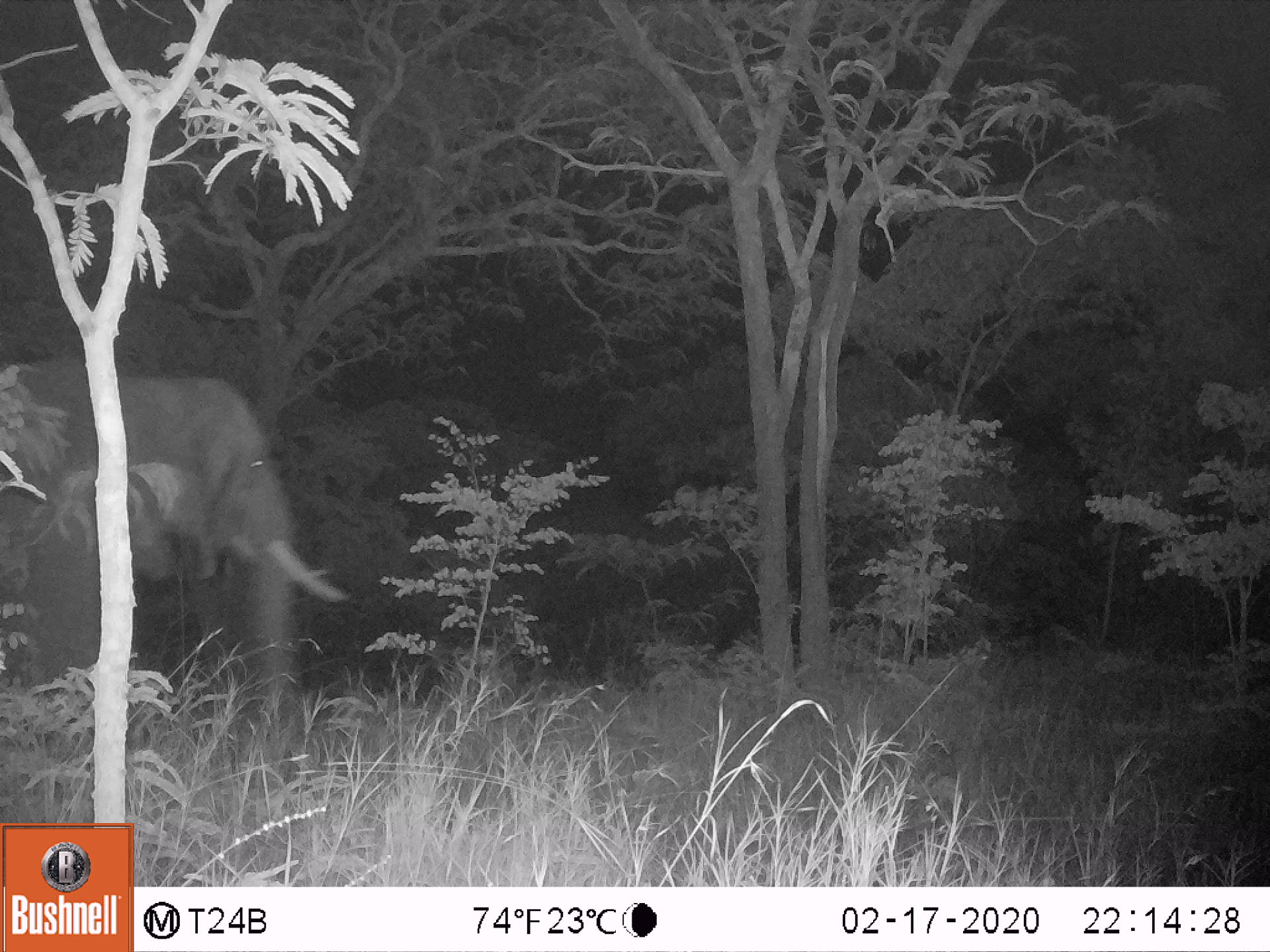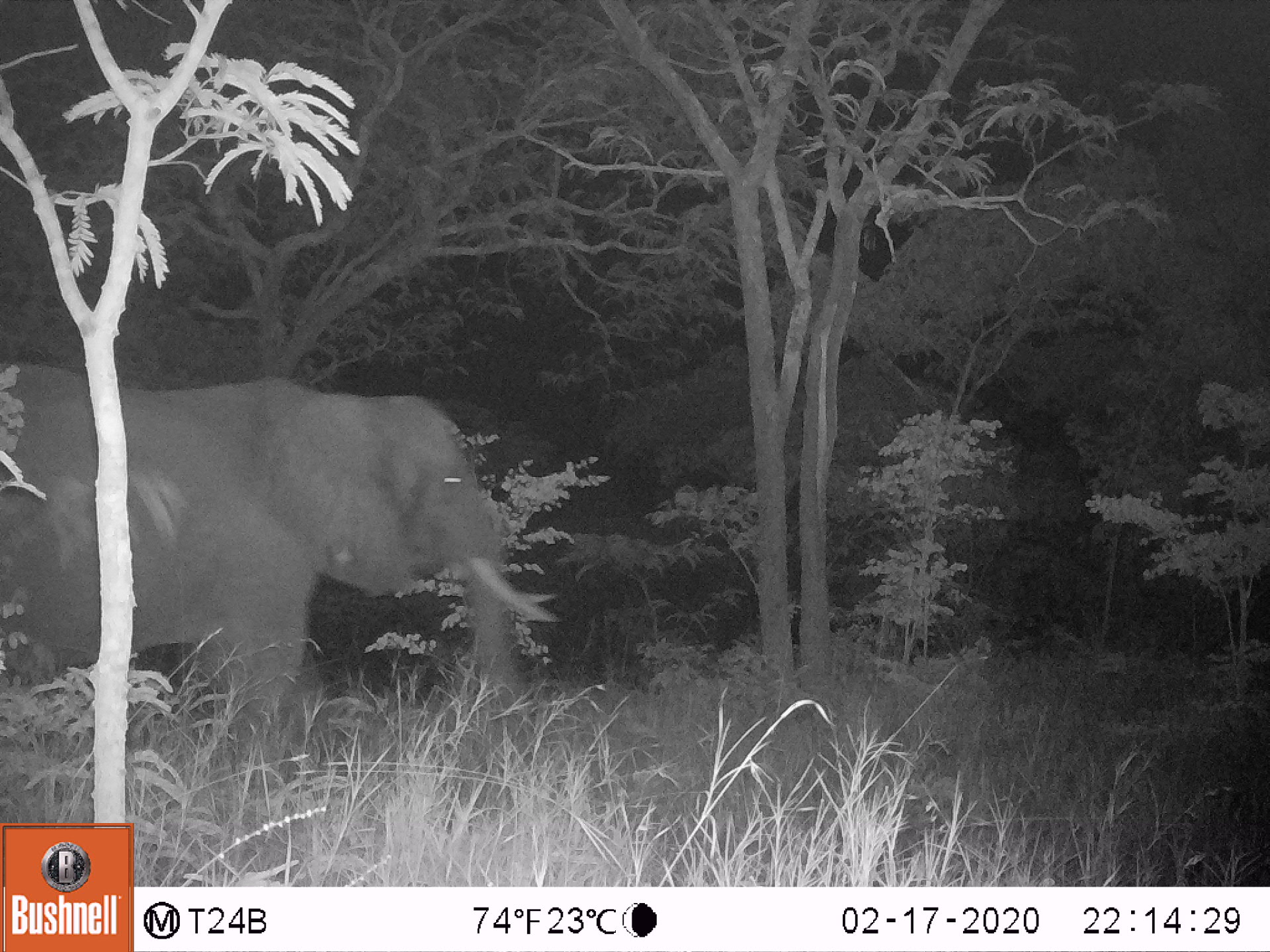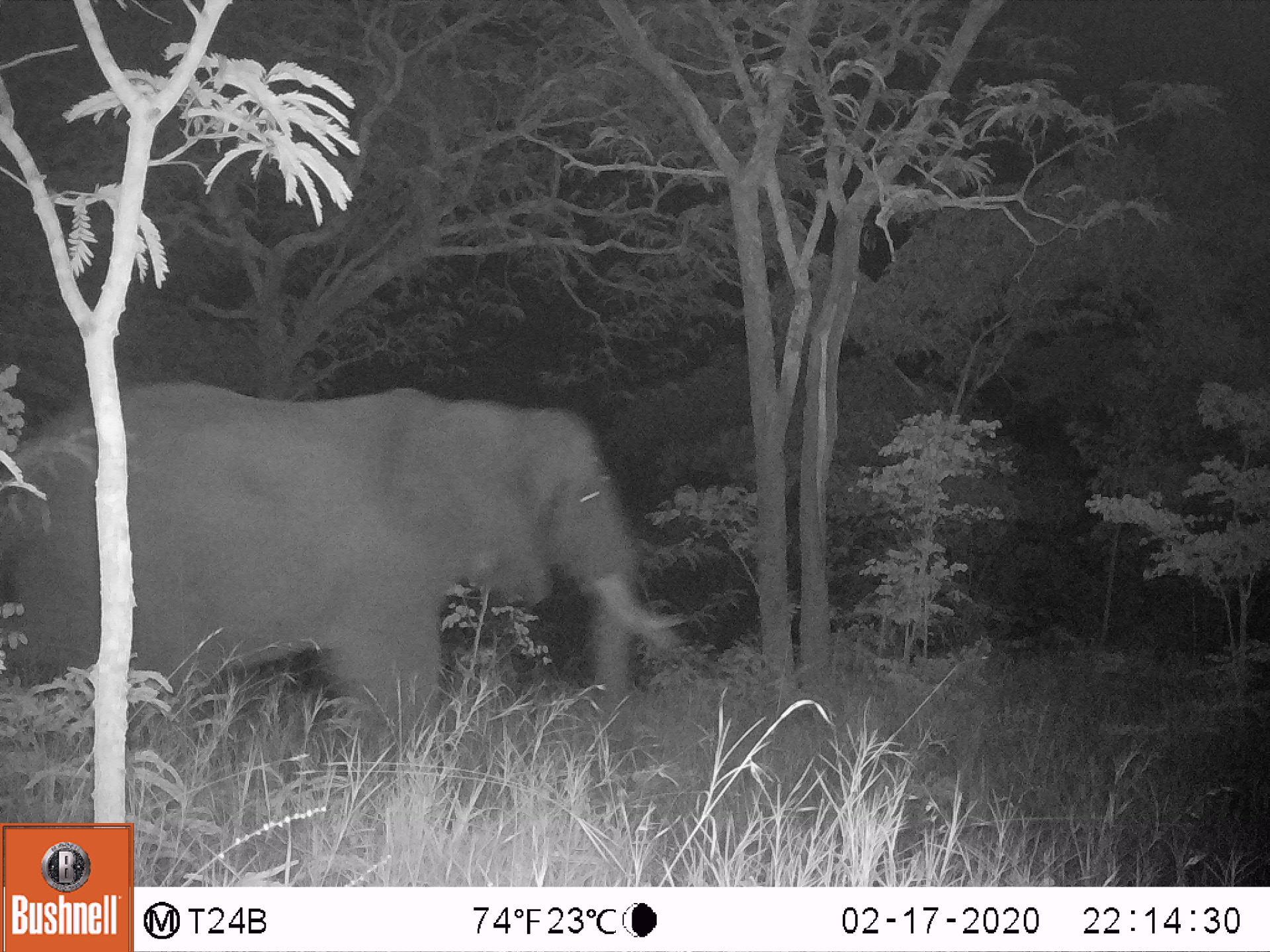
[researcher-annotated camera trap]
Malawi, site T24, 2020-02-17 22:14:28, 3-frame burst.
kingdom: Animalia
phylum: Chordata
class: Mammalia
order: Proboscidea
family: Elephantidae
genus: Loxodonta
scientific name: Loxodonta africana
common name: african savanna elephant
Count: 1.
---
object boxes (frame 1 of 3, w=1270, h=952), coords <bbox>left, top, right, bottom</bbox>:
african savanna elephant: <bbox>0, 351, 350, 769</bbox>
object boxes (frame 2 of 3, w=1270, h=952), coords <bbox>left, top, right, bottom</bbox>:
african savanna elephant: <bbox>0, 356, 562, 797</bbox>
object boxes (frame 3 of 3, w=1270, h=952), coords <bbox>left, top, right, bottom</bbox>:
african savanna elephant: <bbox>0, 370, 692, 788</bbox>